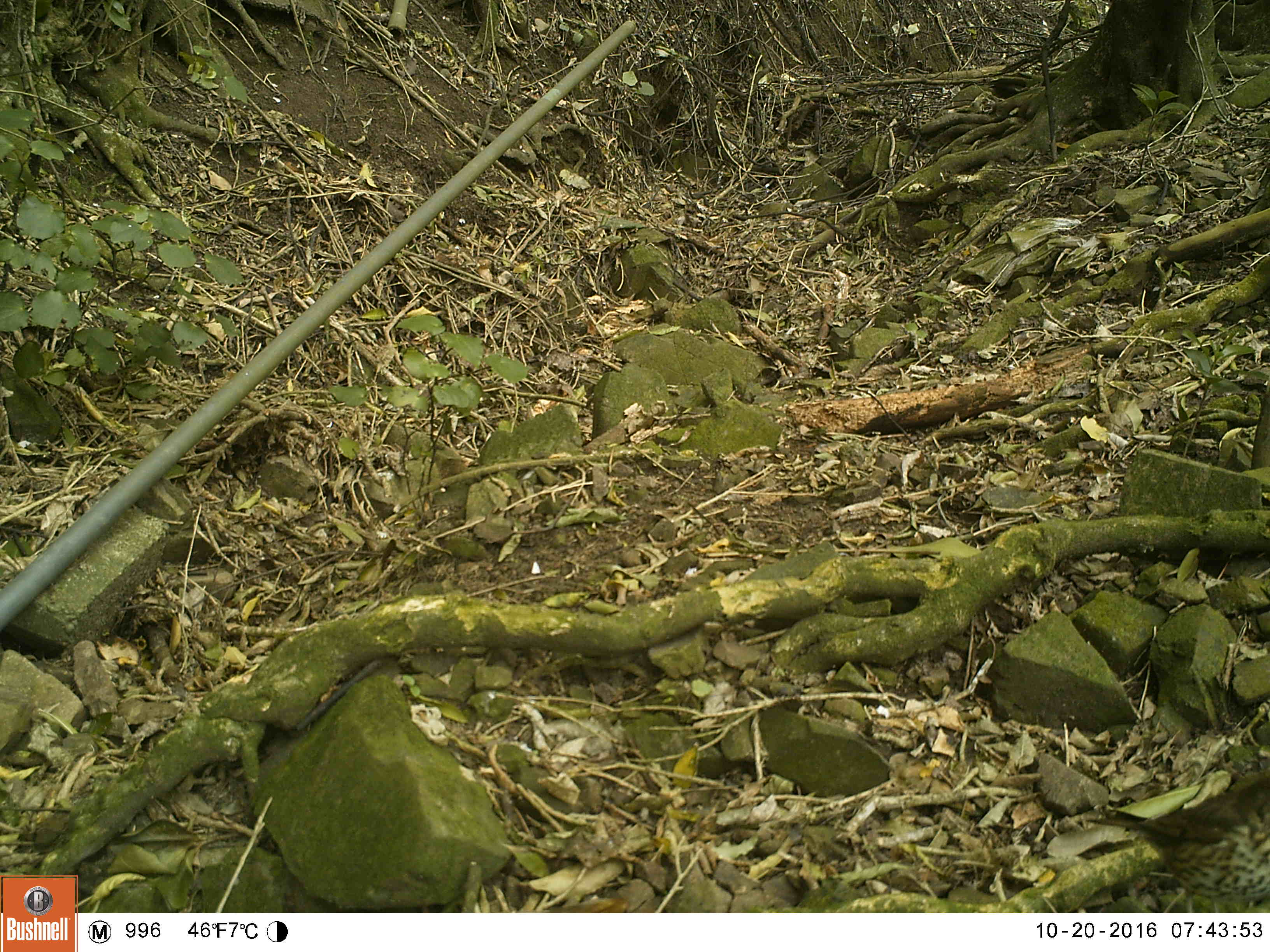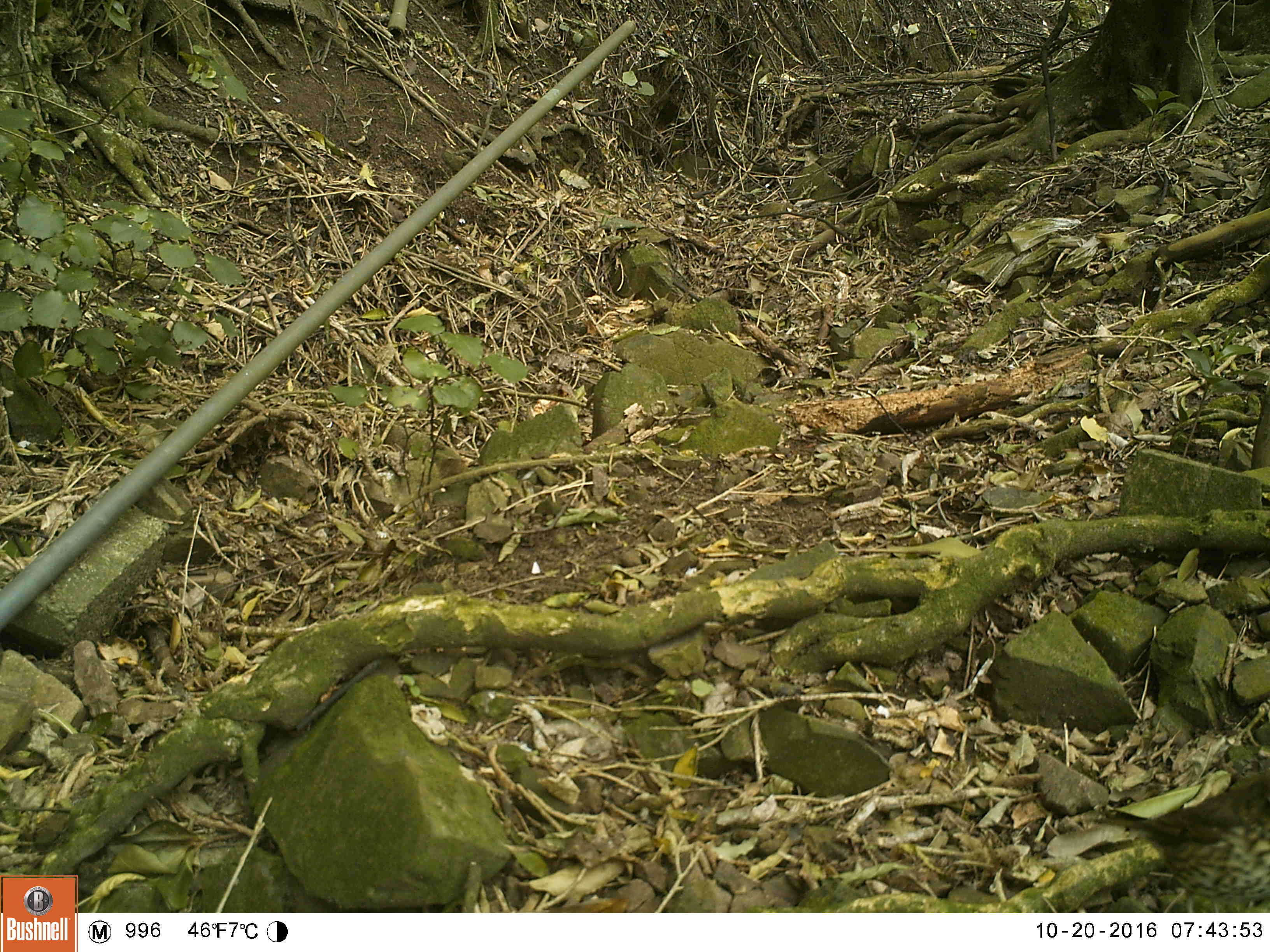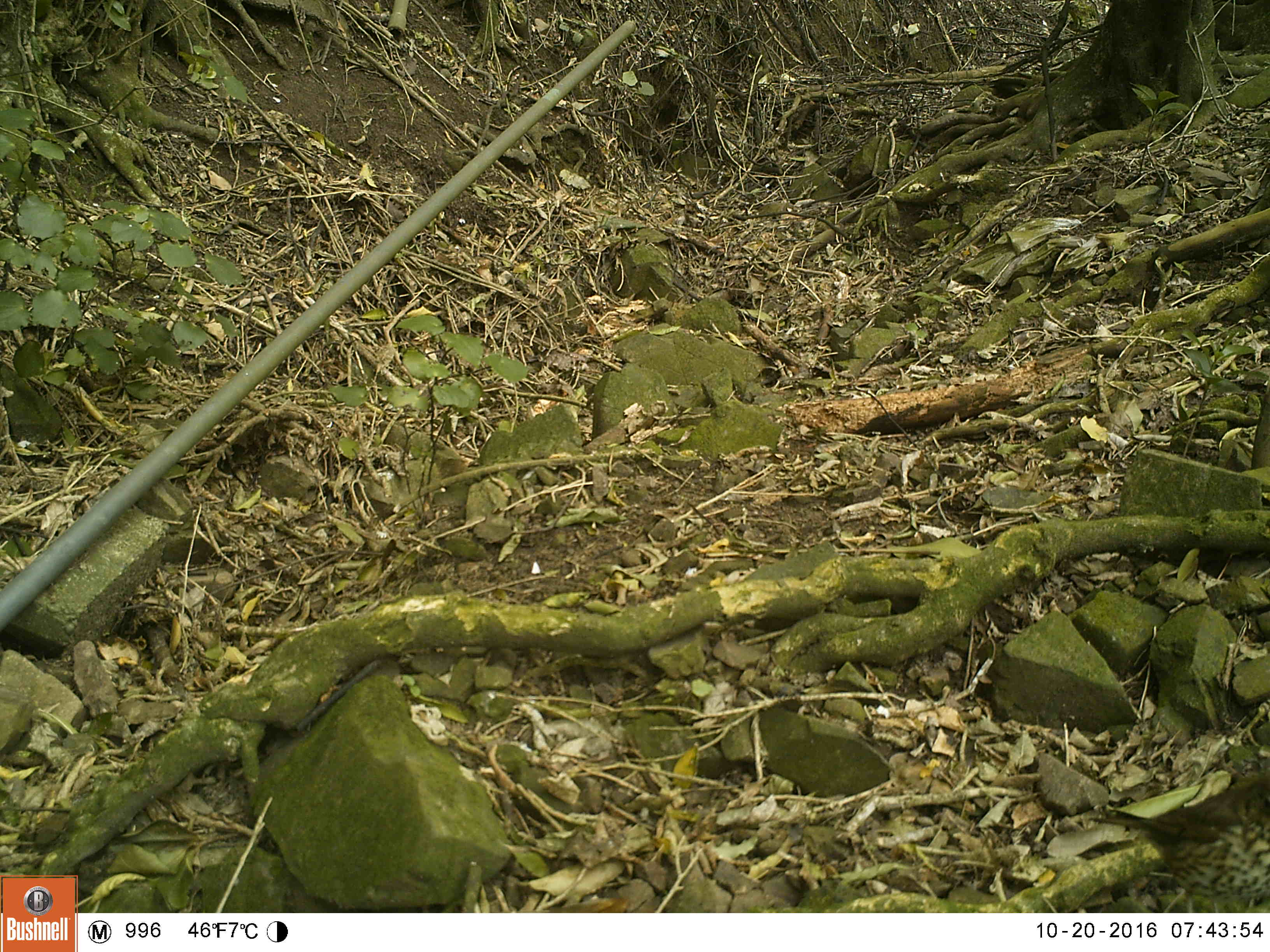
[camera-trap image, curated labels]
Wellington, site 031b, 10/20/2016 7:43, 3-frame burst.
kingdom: Animalia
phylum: Chordata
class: Aves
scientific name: Aves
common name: bird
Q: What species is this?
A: Bird (Aves).